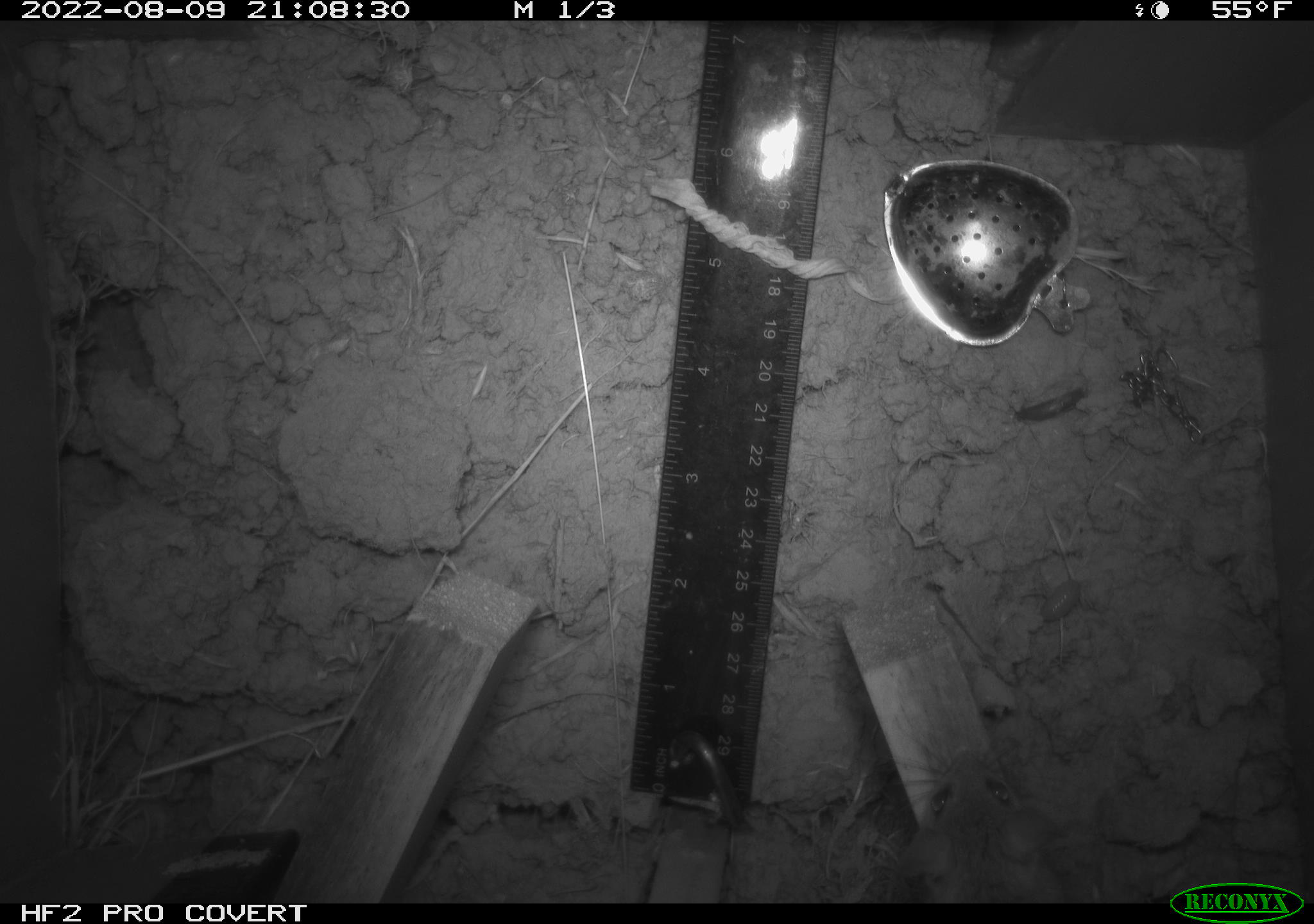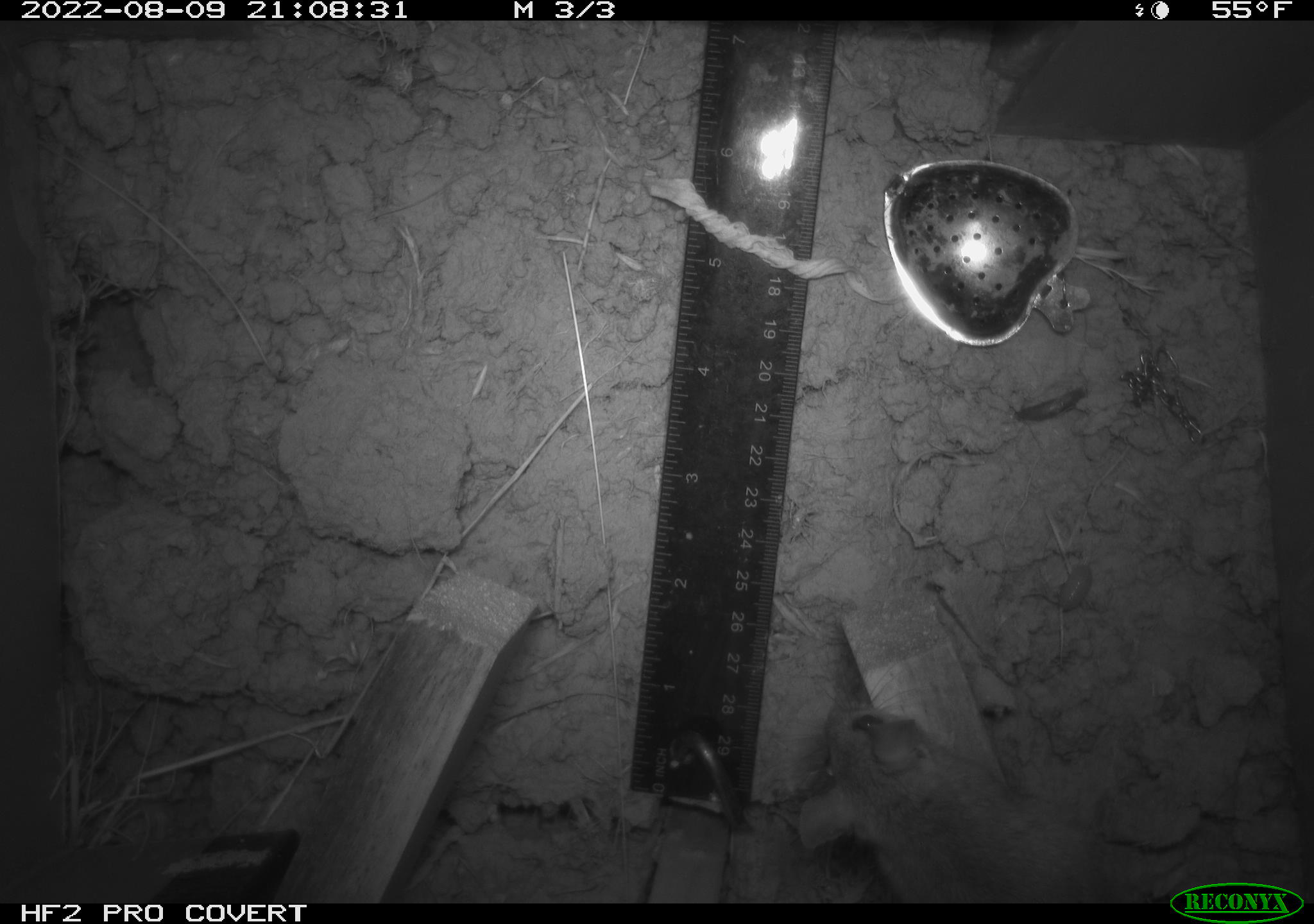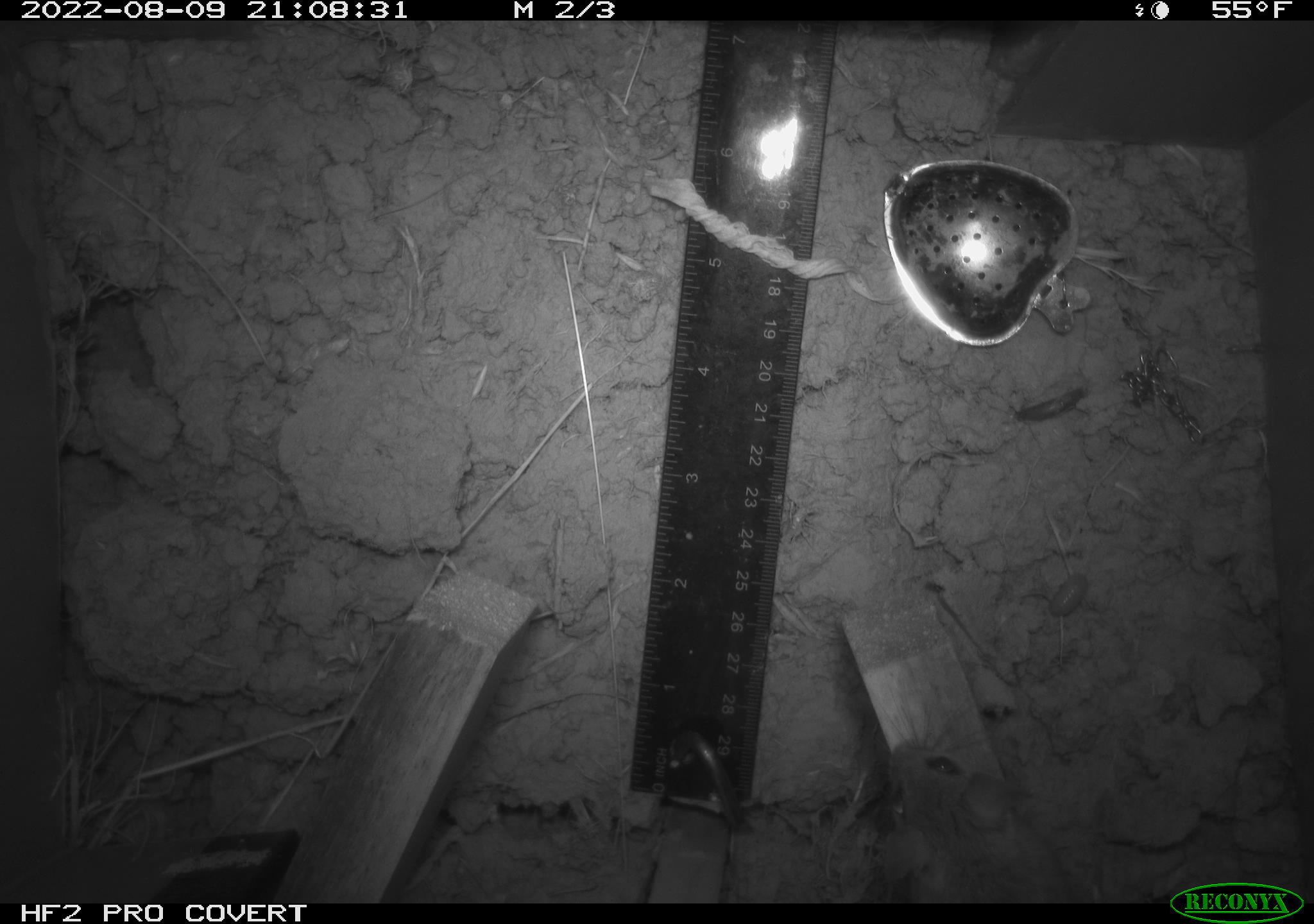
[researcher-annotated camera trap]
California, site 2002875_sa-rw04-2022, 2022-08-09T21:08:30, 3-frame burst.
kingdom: Animalia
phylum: Chordata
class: Mammalia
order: Rodentia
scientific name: Rodentia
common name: mouse species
Mouse species (Rodentia).